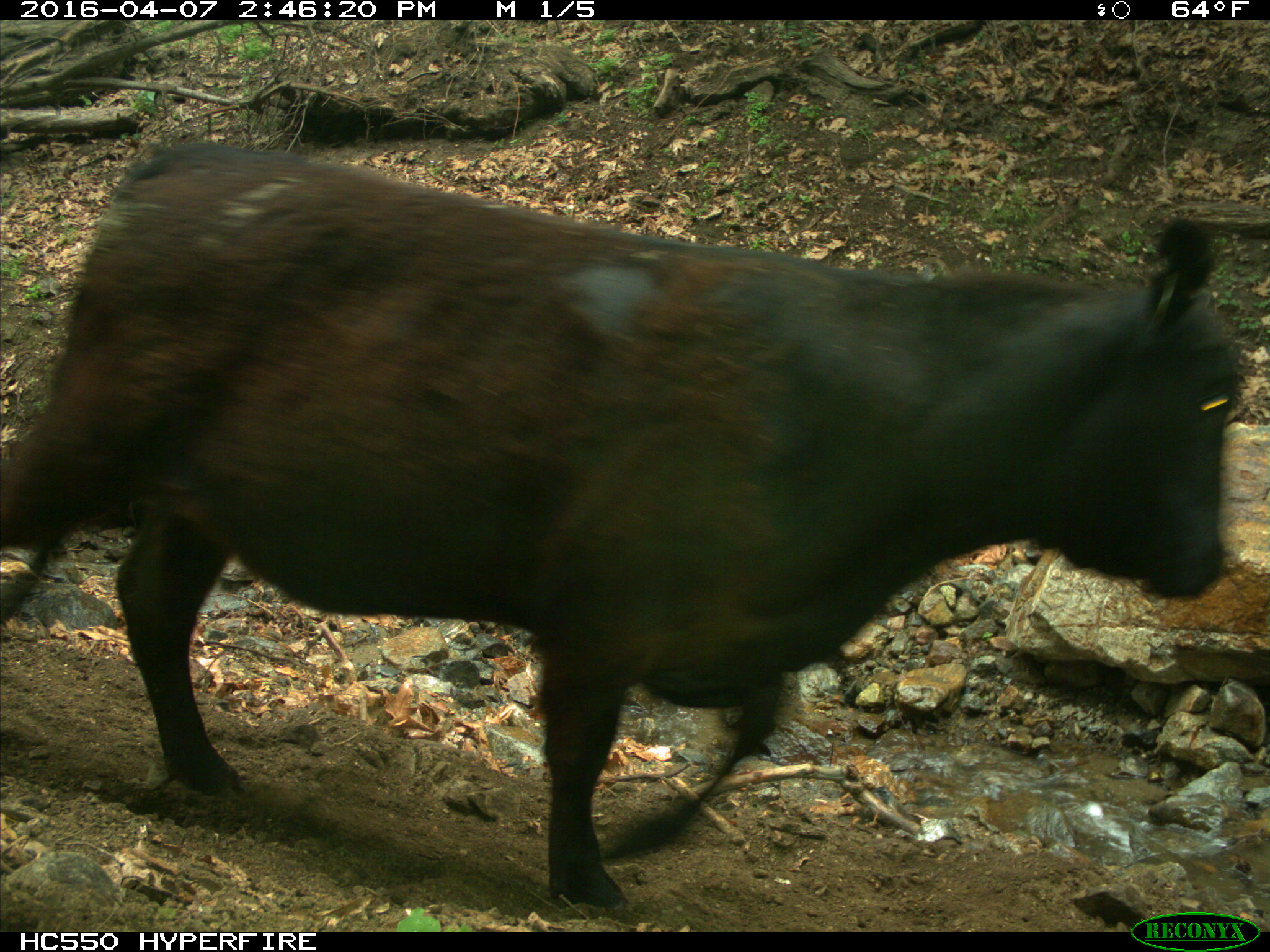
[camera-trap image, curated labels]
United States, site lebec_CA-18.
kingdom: Animalia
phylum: Chordata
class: Mammalia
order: Artiodactyla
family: Bovidae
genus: Bos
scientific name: Bos taurus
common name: domestic cow